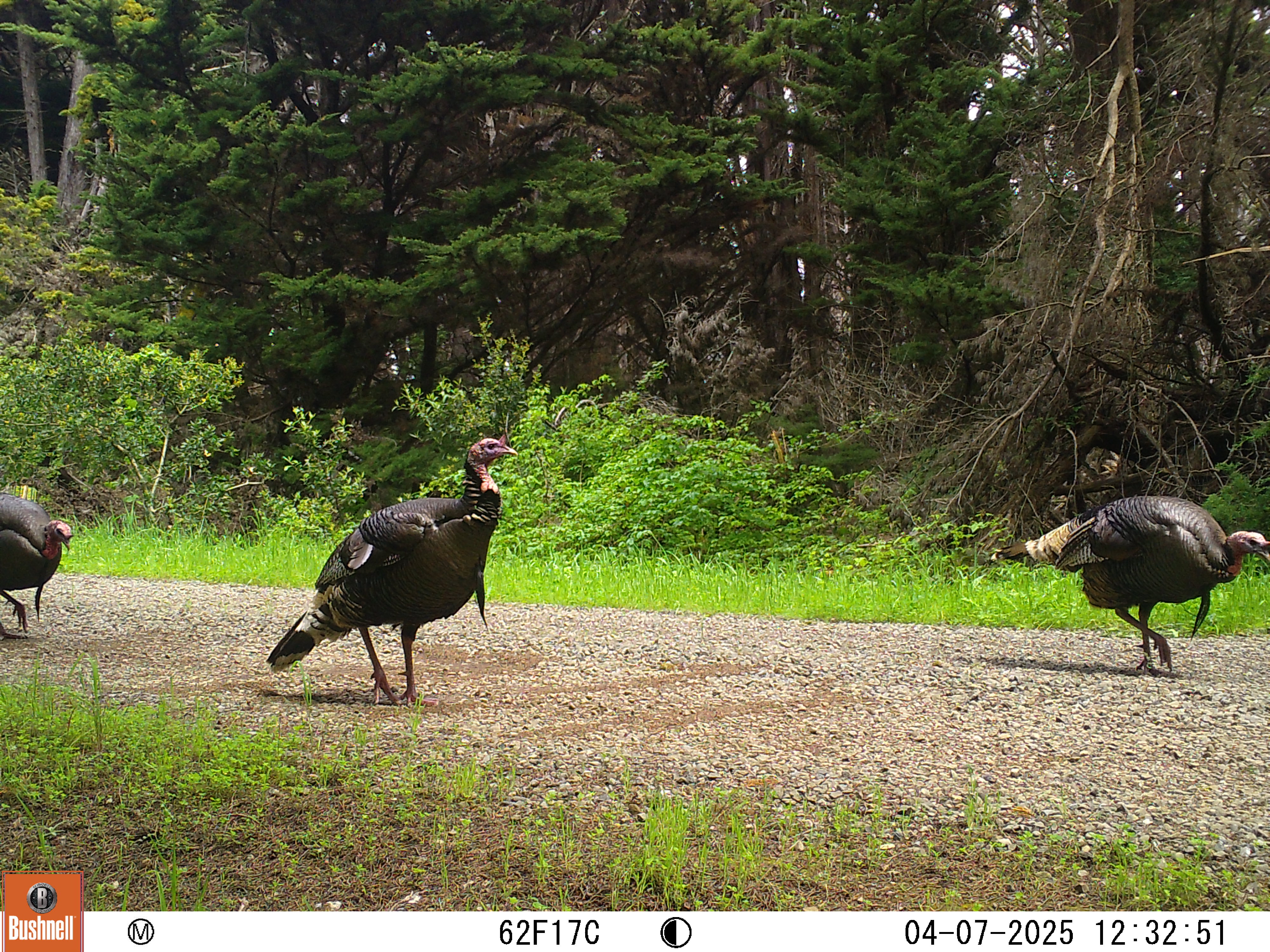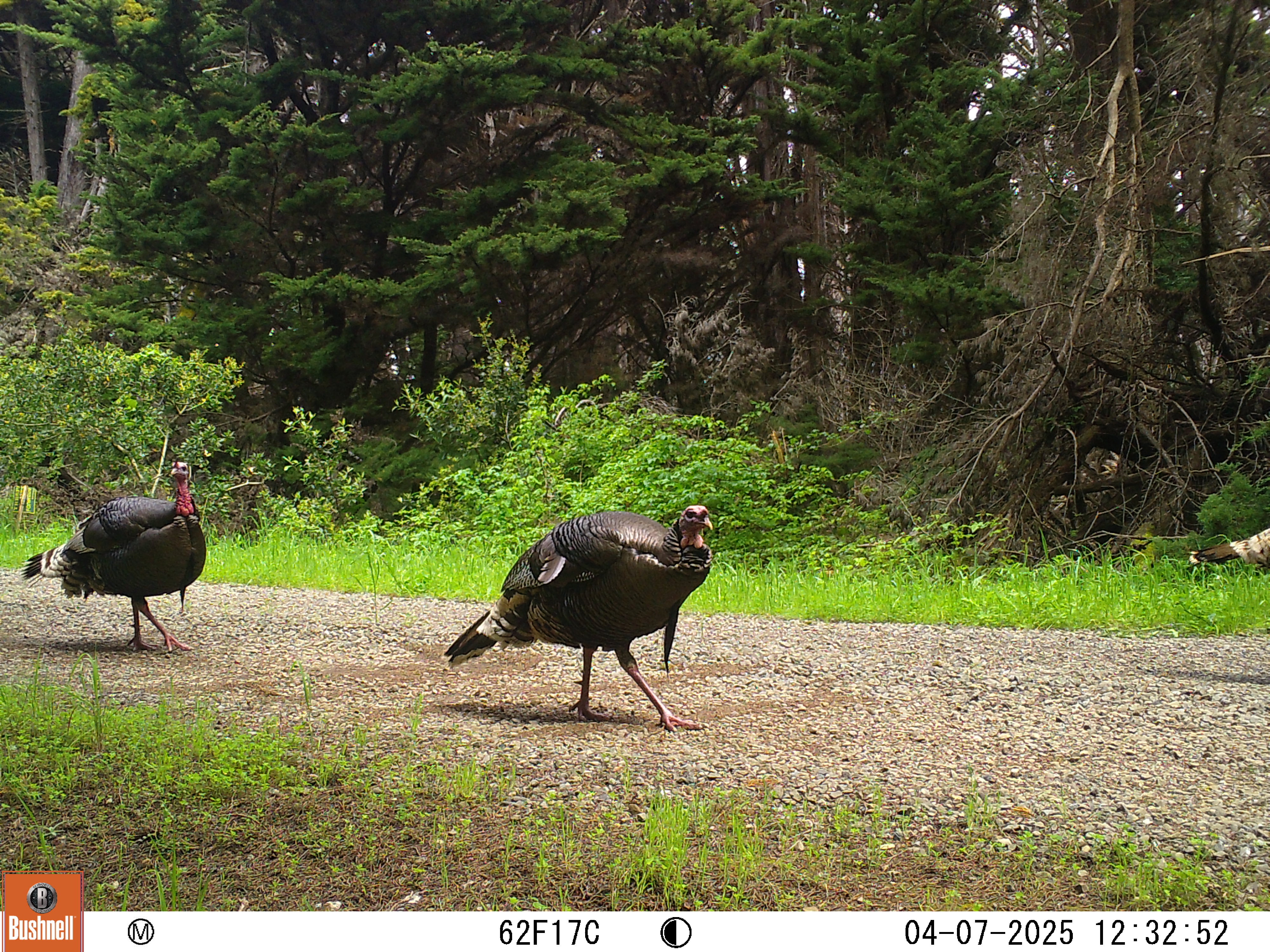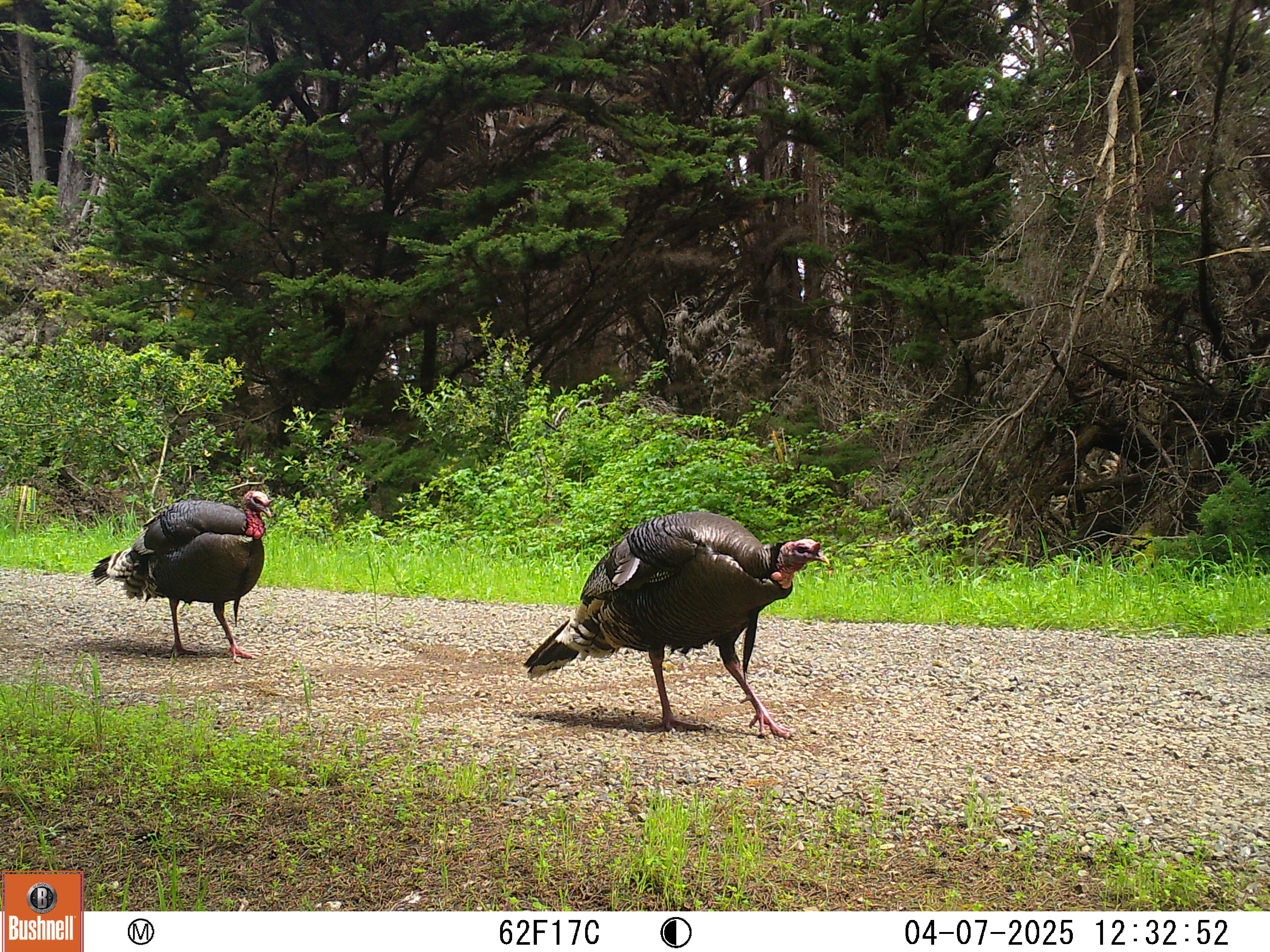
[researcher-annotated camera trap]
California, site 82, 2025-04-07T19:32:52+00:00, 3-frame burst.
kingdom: Animalia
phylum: Chordata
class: Aves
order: Galliformes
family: Phasianidae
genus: Meleagris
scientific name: Meleagris gallopavo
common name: turkey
Turkey (Meleagris gallopavo).